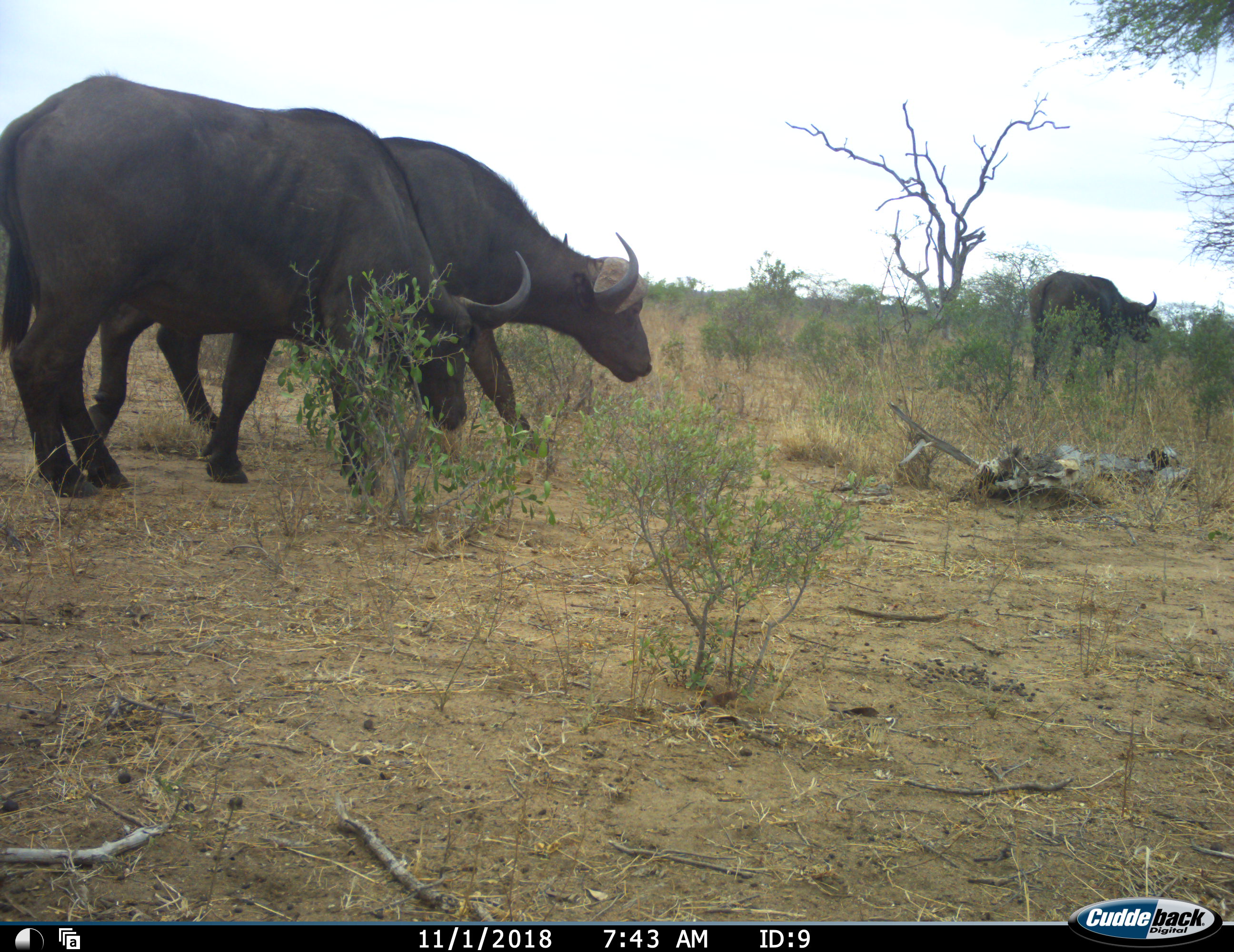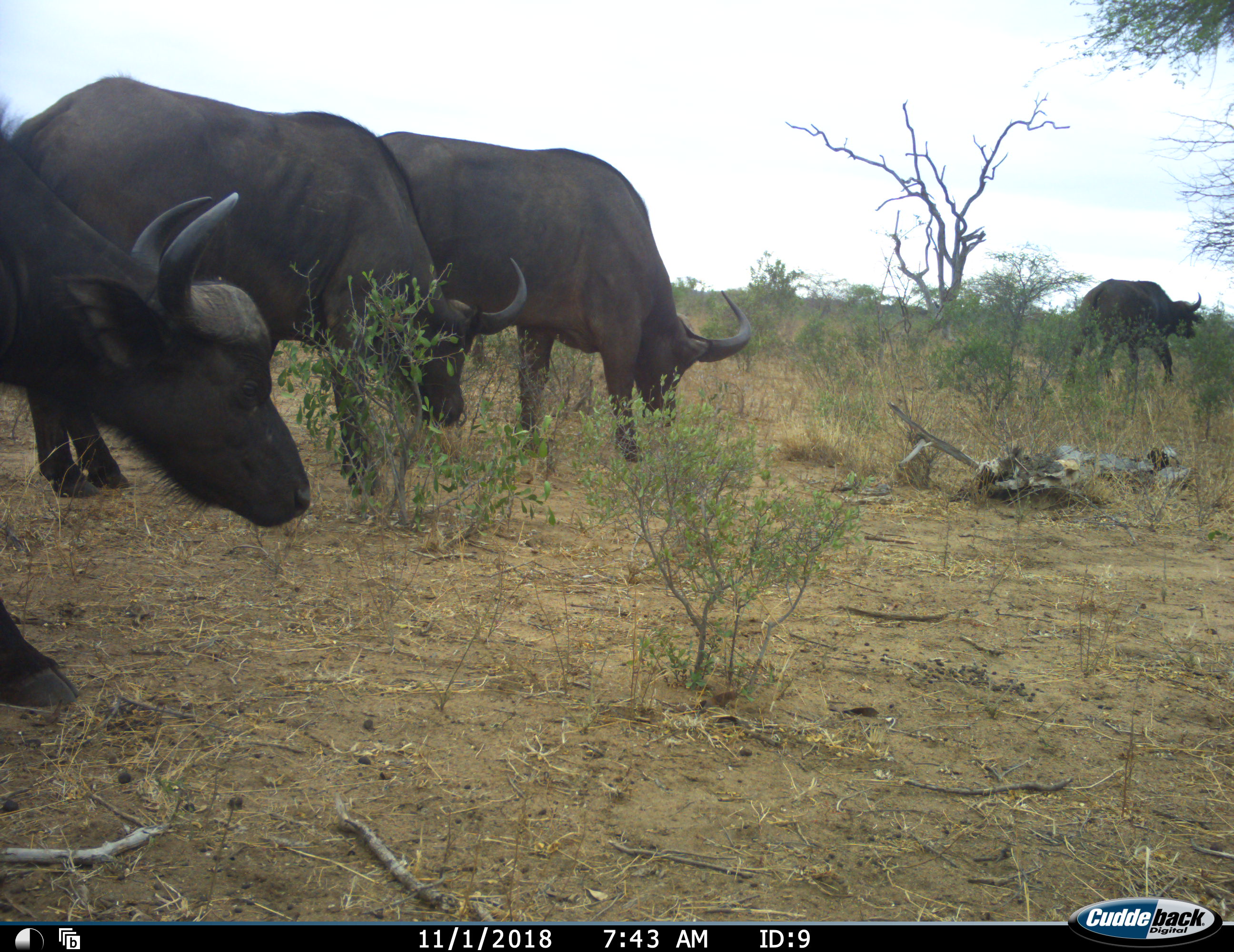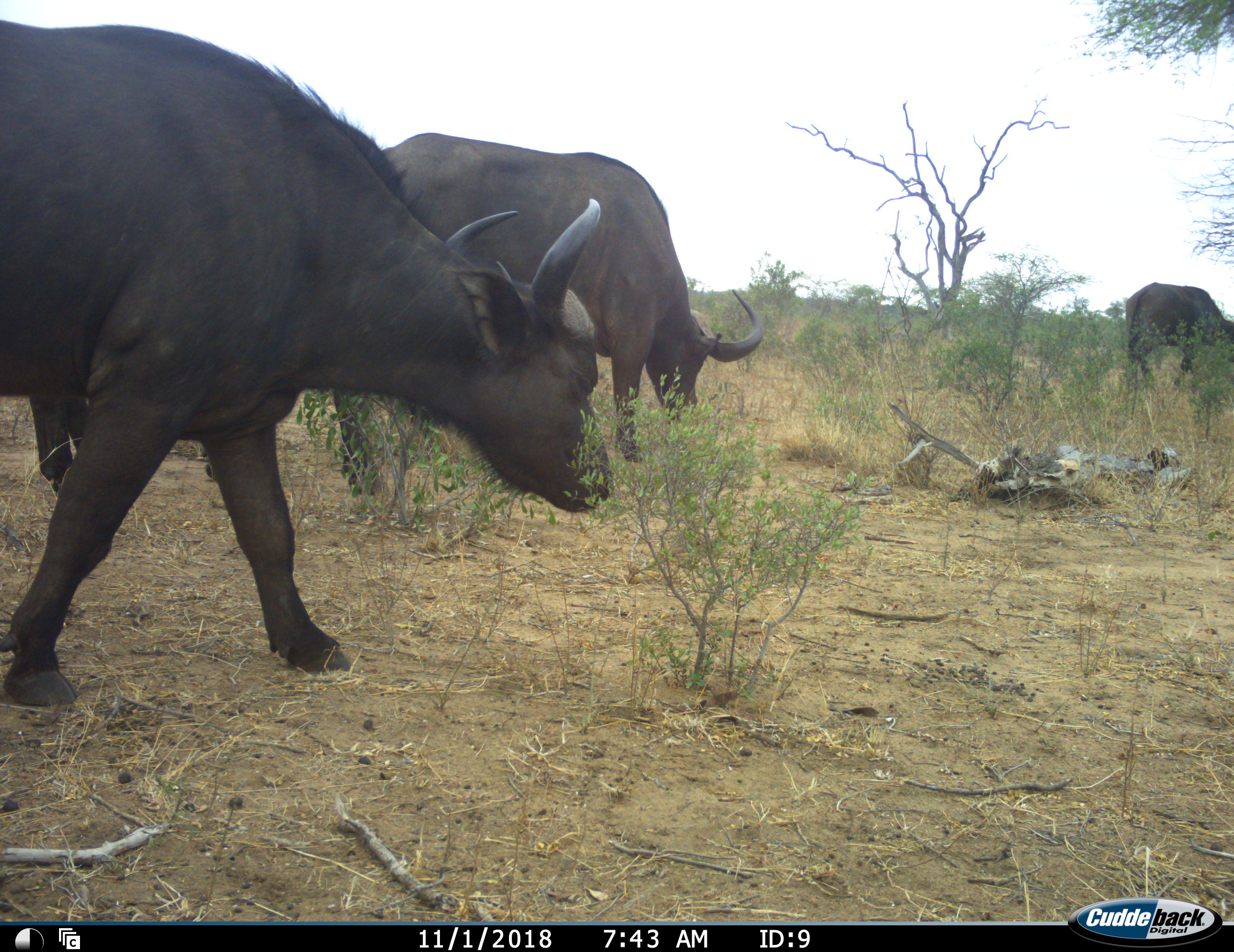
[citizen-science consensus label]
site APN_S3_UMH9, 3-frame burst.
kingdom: Animalia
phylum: Chordata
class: Mammalia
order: Artiodactyla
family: Bovidae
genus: Syncerus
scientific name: Syncerus caffer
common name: african buffalo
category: buffalo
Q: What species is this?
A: Buffalo (african buffalo) (Syncerus caffer).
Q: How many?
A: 4.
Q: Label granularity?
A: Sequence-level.